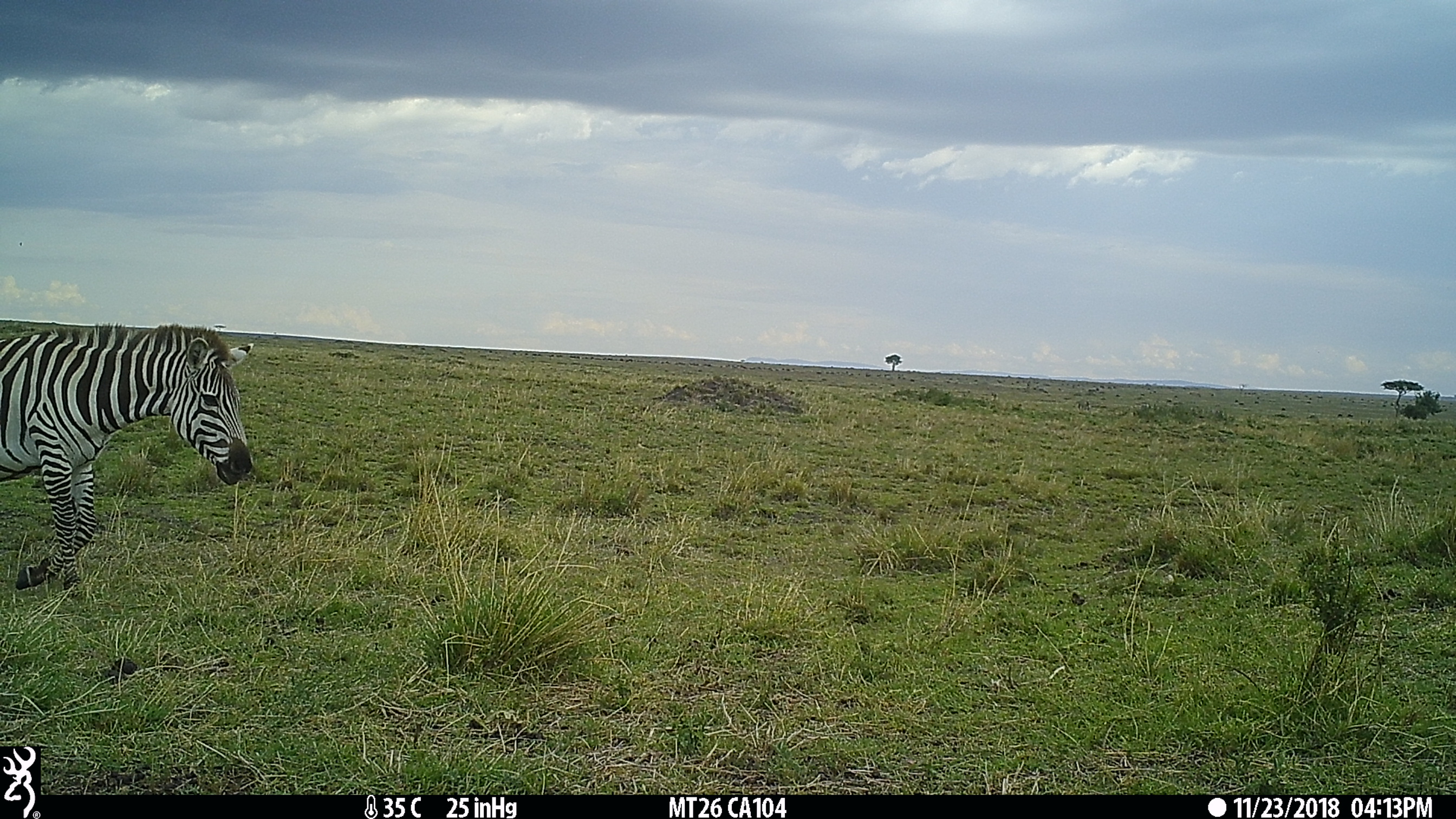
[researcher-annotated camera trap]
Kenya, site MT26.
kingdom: Animalia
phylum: Chordata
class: Mammalia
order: Perissodactyla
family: Equidae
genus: Equus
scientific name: Equus quagga burchellii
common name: burchell's zebra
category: zebra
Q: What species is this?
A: Zebra (burchell's zebra) (Equus quagga burchellii).